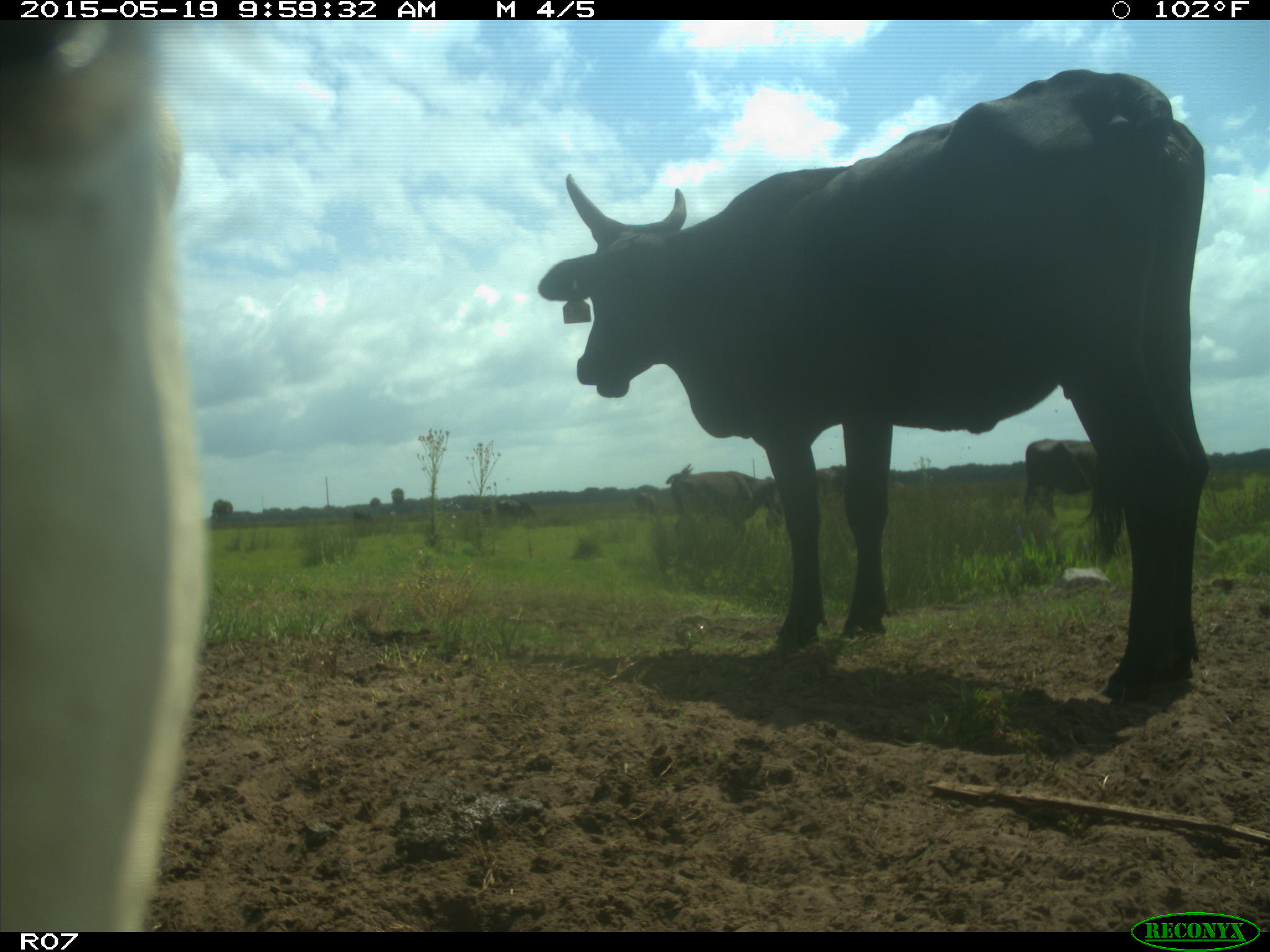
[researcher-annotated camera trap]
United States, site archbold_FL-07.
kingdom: Animalia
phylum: Chordata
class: Mammalia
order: Artiodactyla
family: Bovidae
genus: Bos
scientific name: Bos taurus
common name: domestic cow